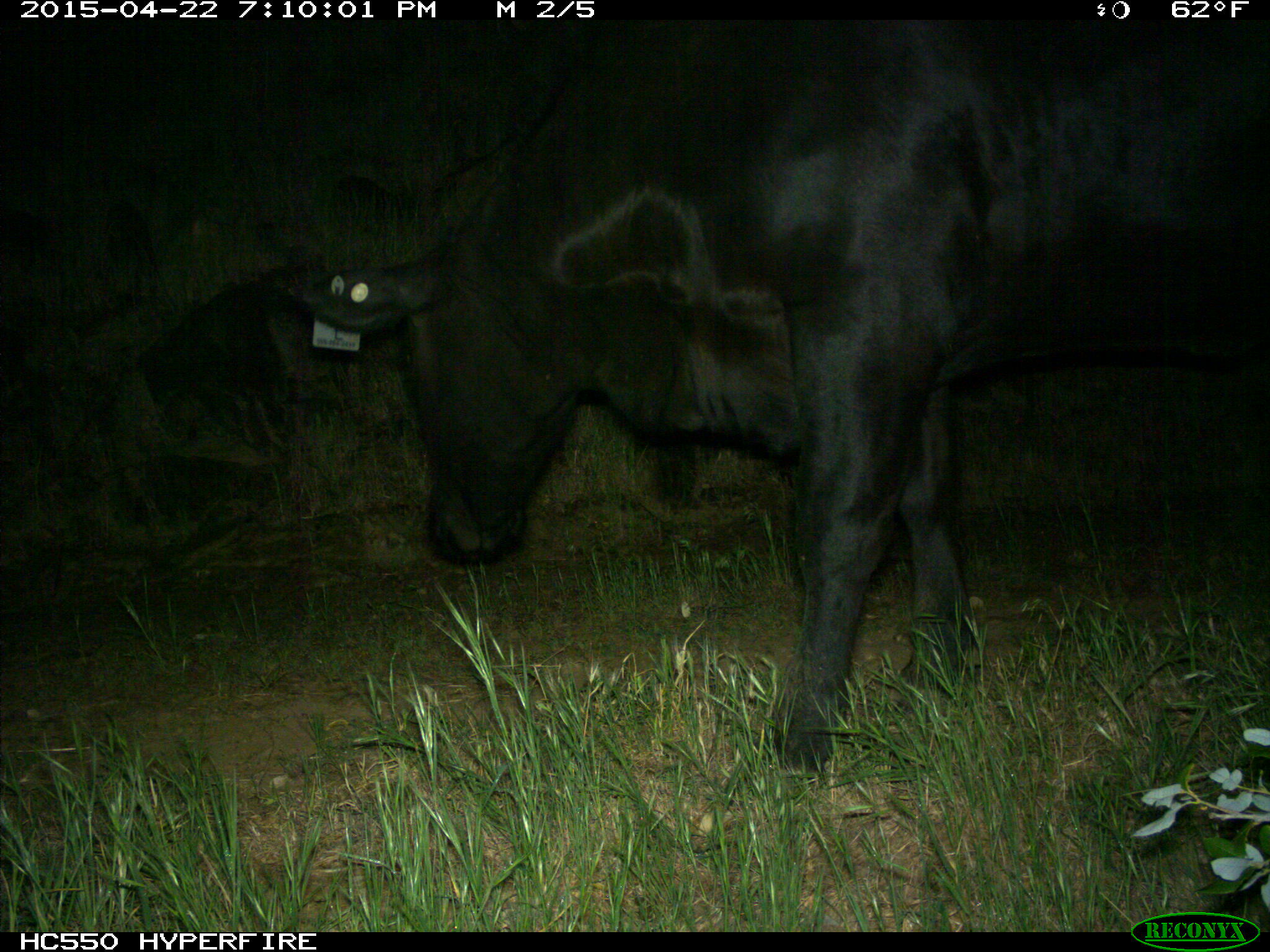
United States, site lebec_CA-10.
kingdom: Animalia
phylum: Chordata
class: Mammalia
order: Artiodactyla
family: Bovidae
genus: Bos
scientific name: Bos taurus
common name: domestic cow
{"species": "Bos taurus (domestic cow)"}